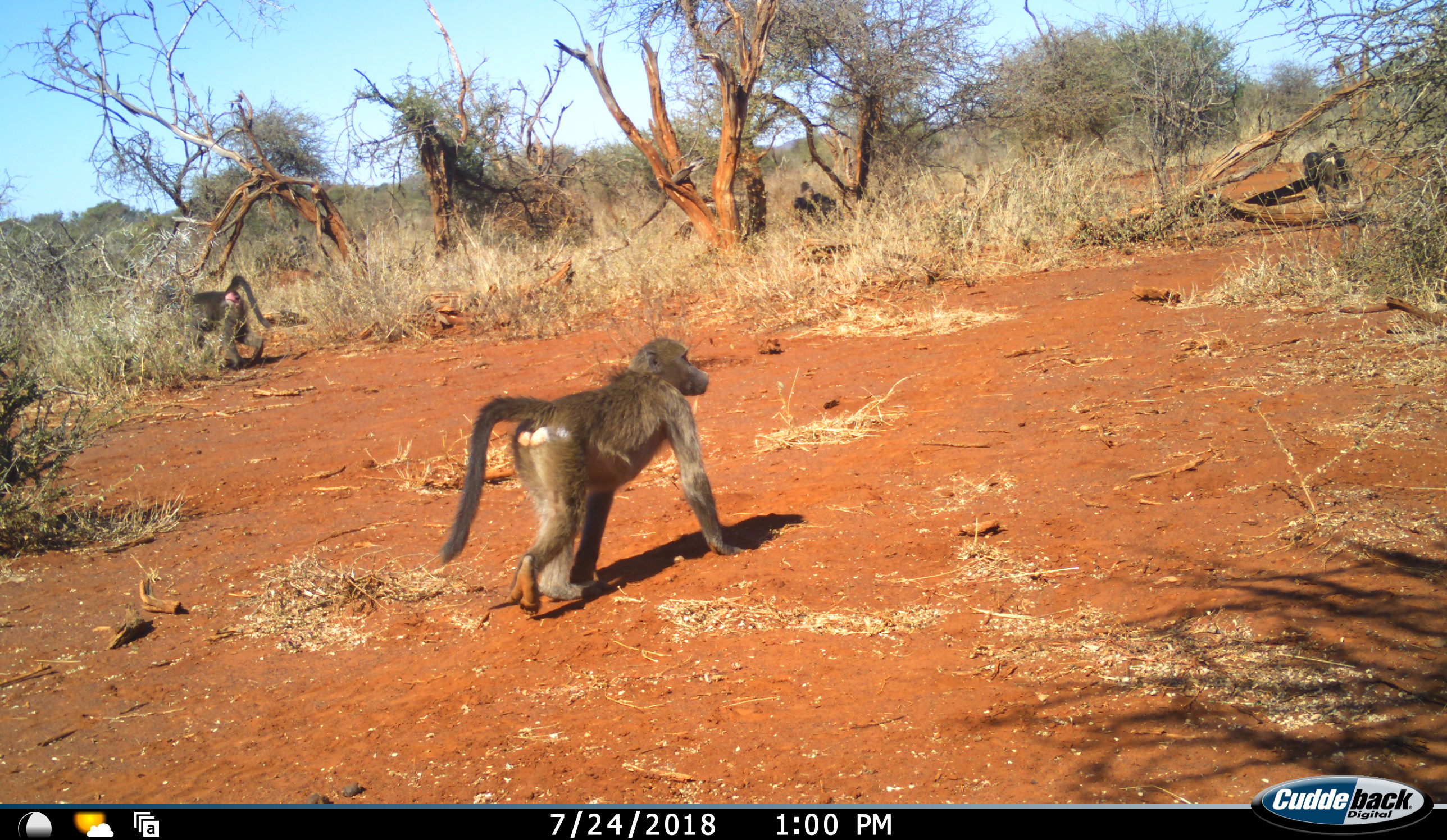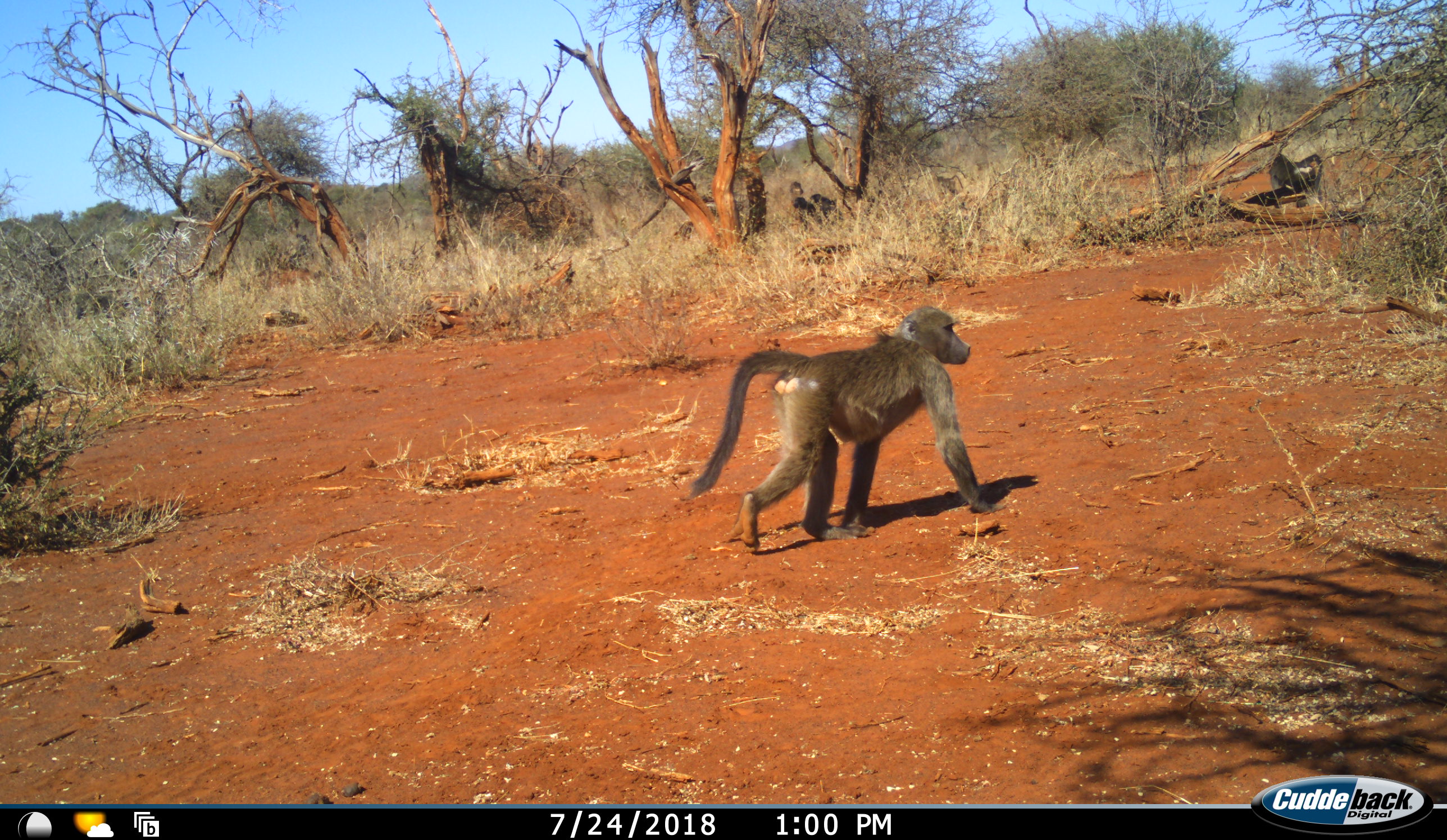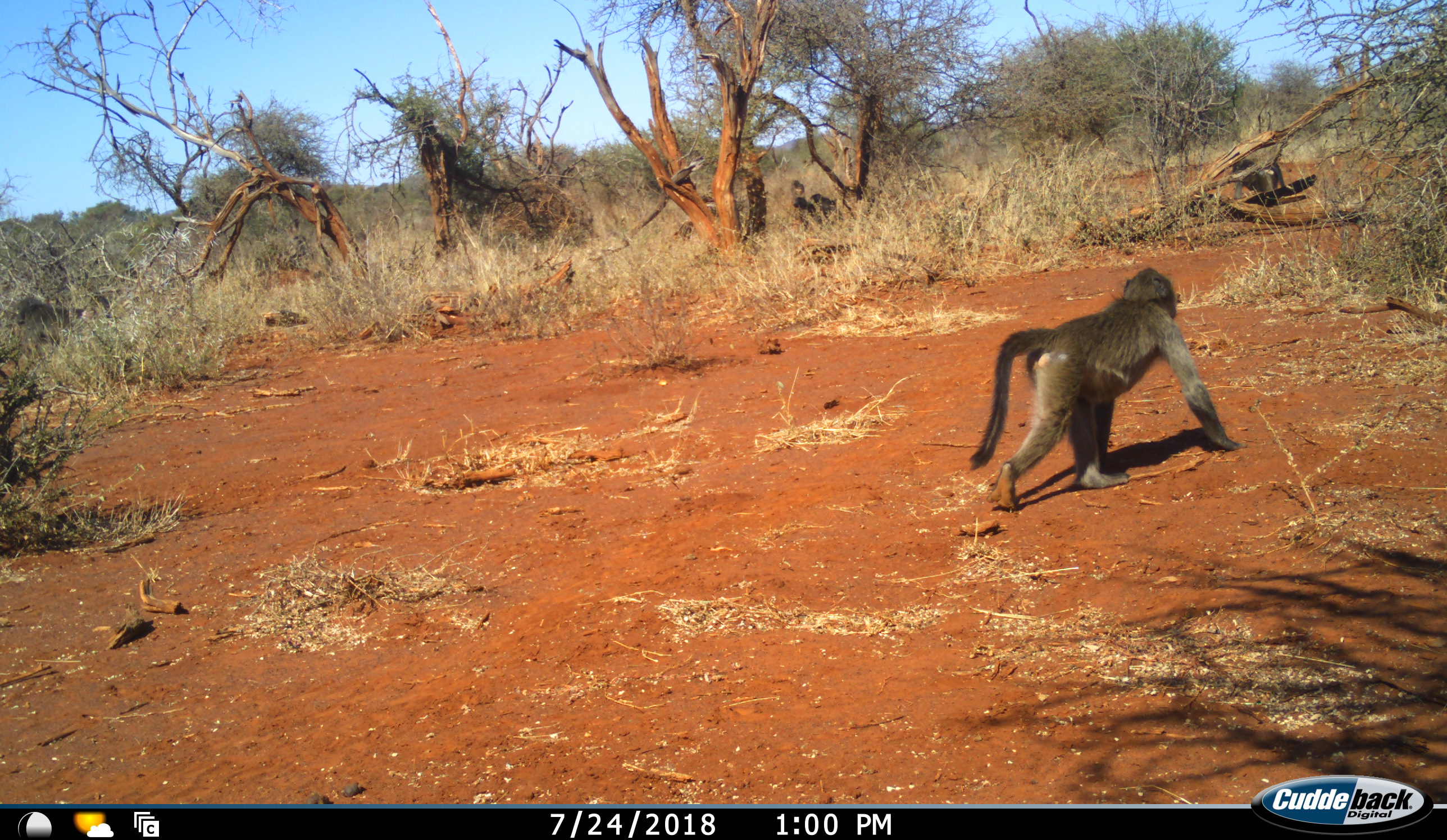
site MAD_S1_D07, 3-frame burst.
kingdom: Animalia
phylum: Chordata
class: Mammalia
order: Primates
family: Cercopithecidae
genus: Papio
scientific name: Papio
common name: baboon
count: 5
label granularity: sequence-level